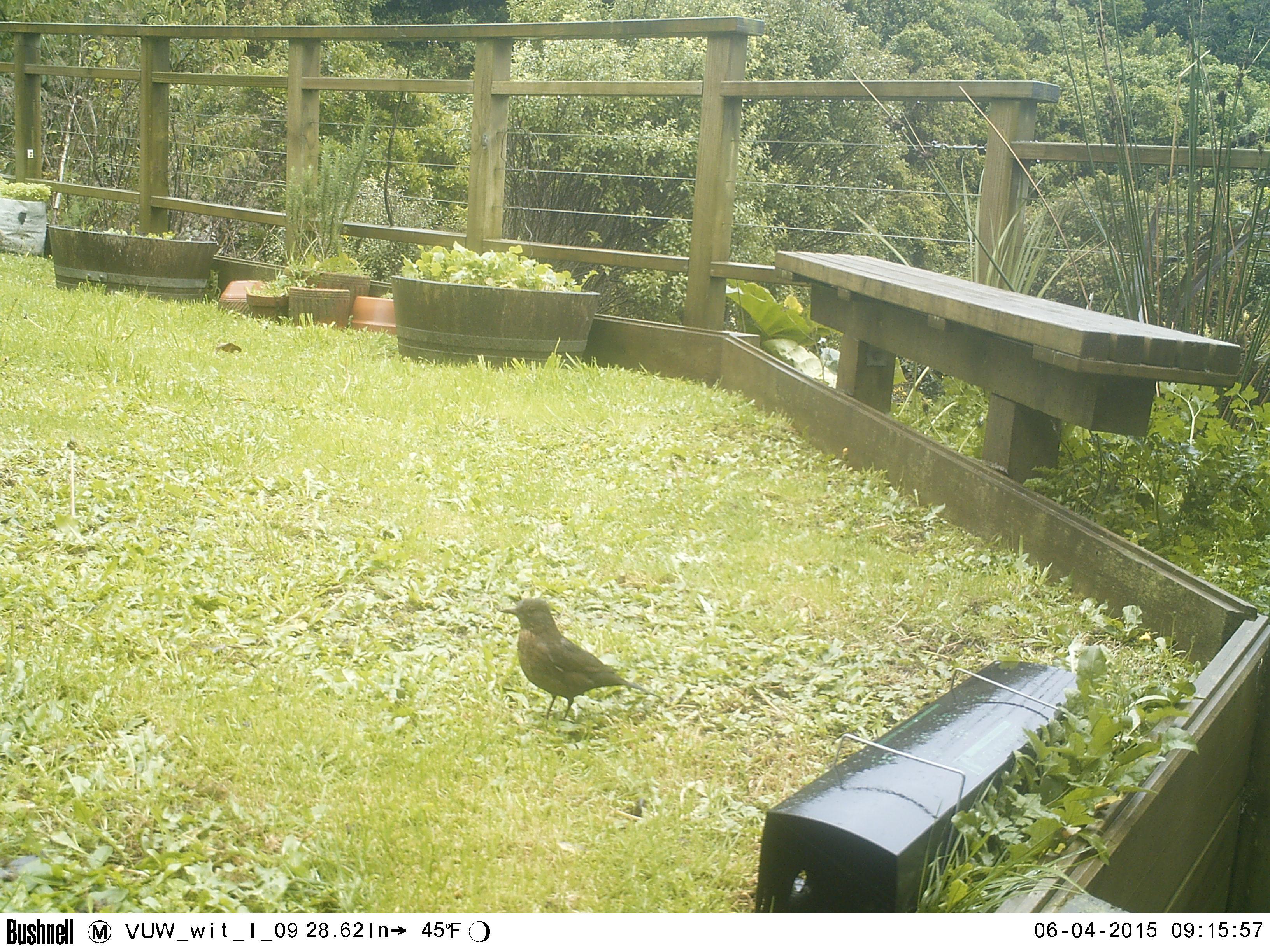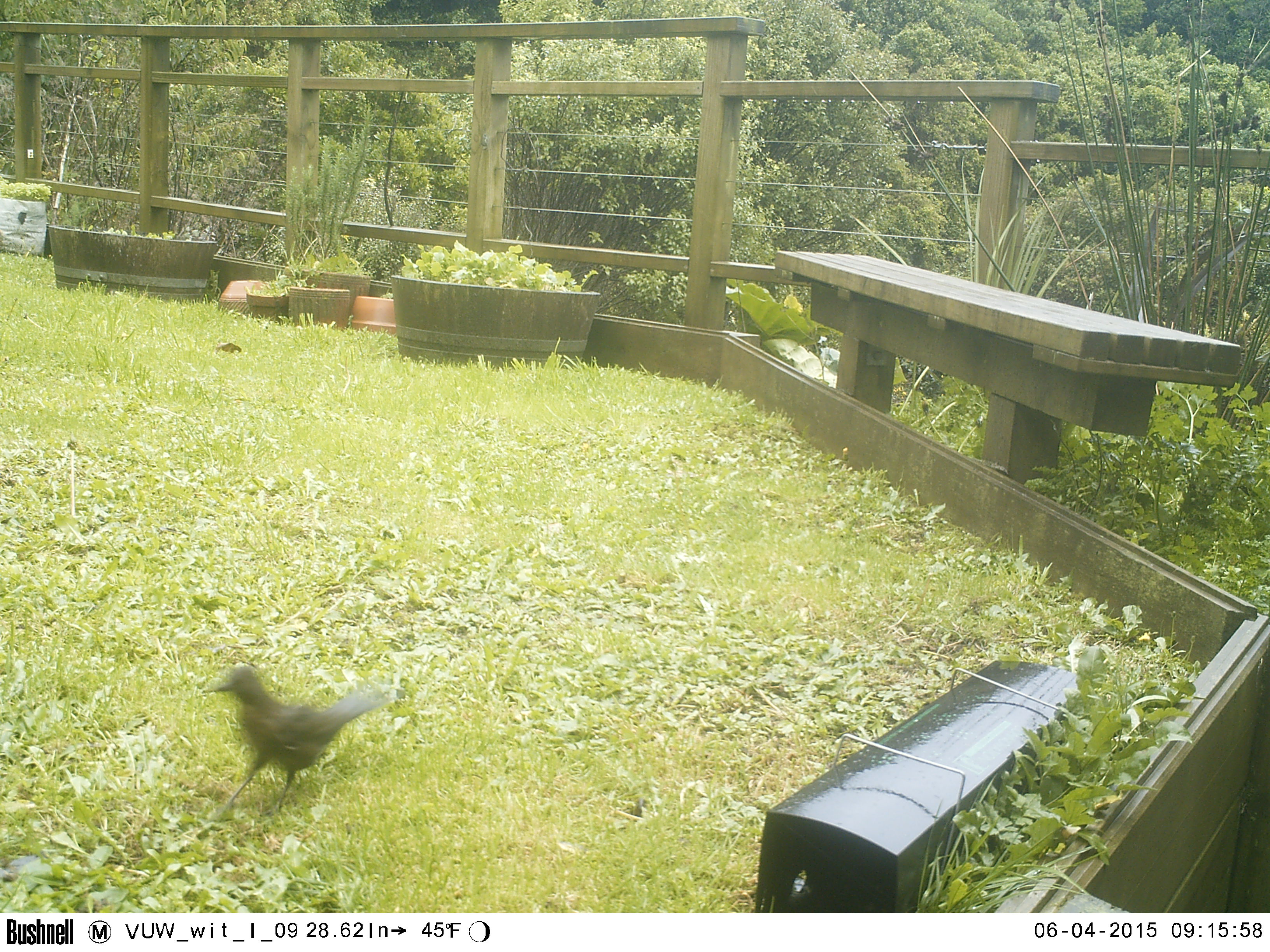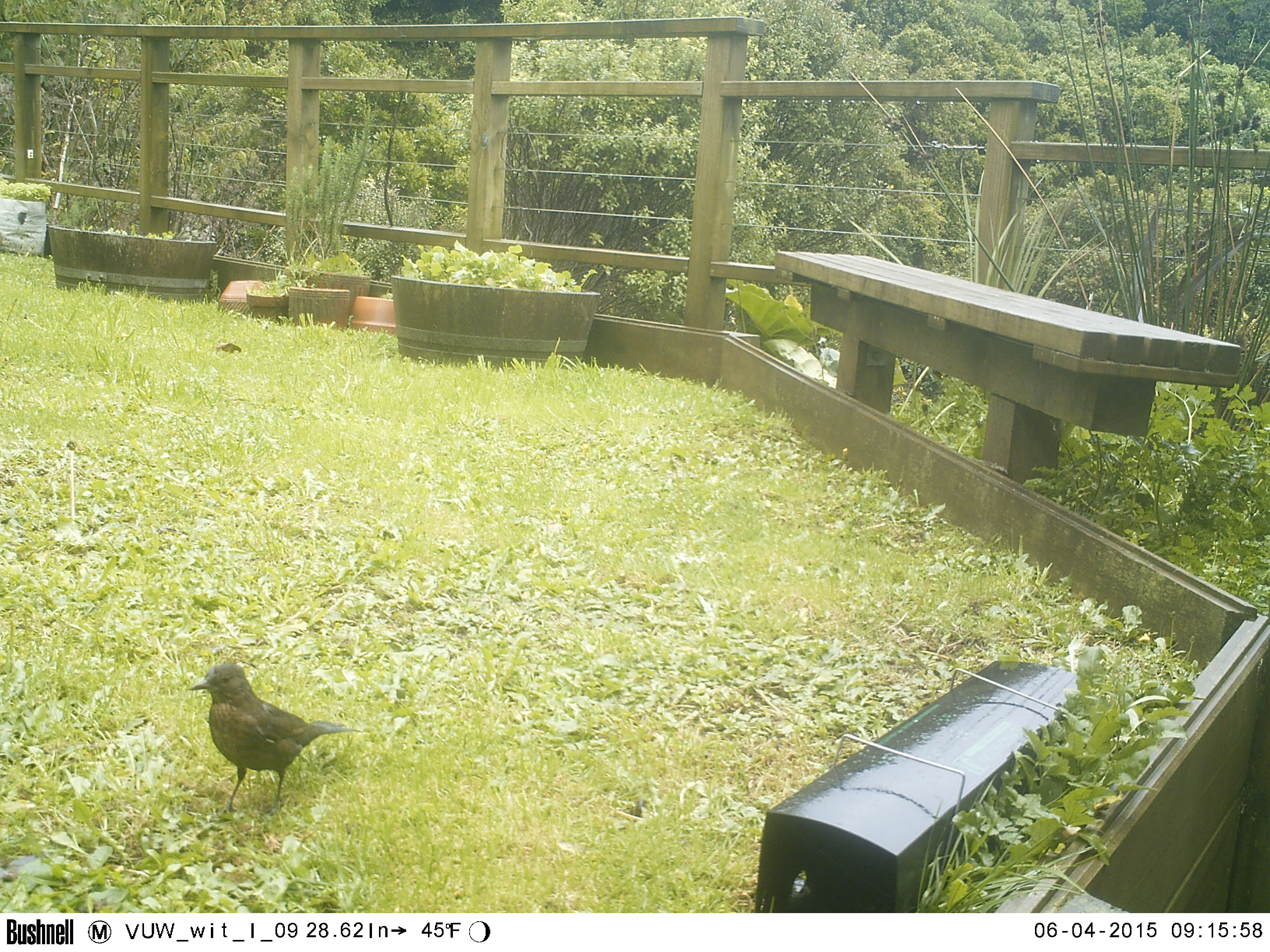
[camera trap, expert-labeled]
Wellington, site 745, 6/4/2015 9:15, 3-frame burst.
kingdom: Animalia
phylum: Chordata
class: Aves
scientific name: Aves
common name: bird